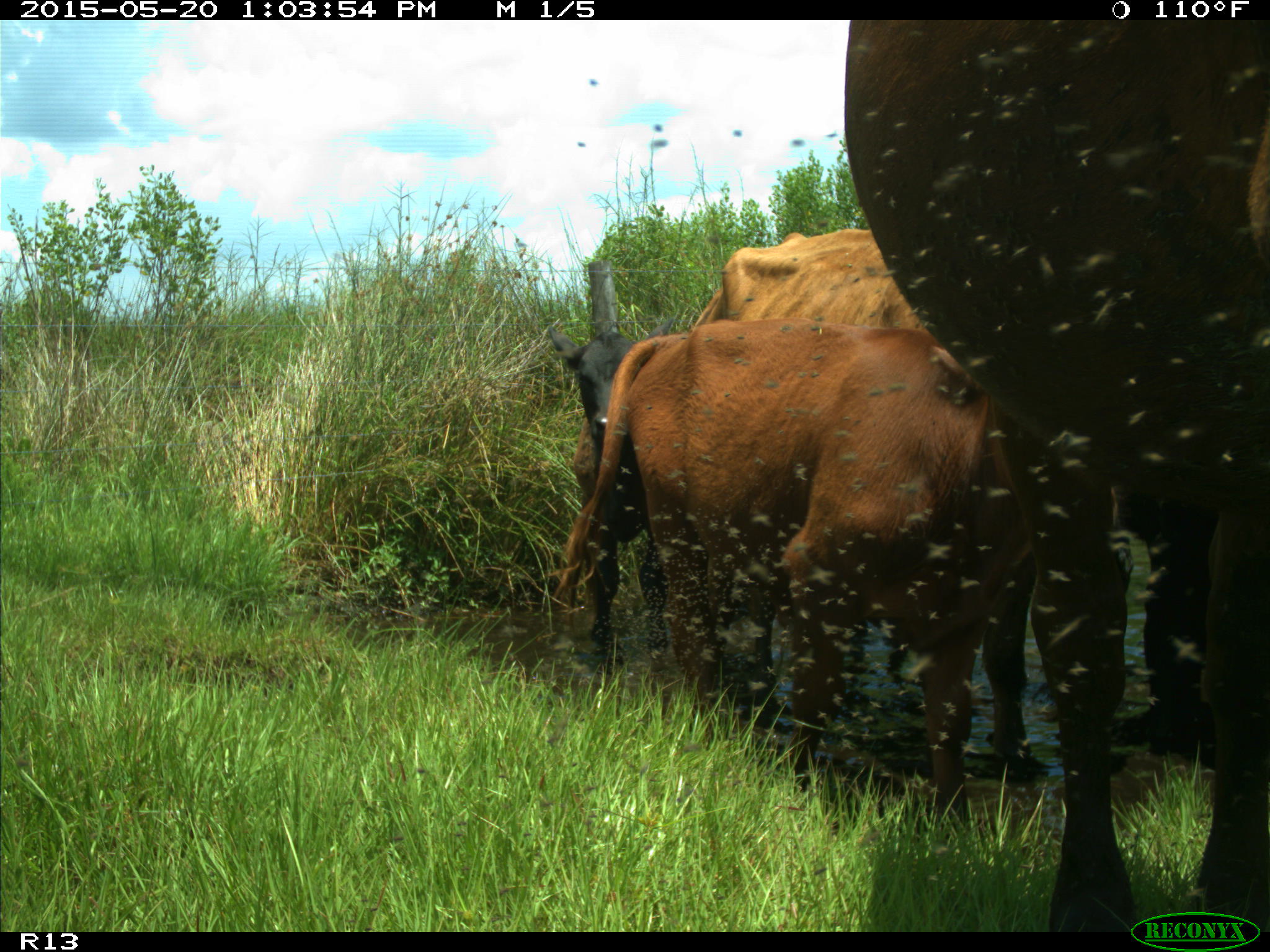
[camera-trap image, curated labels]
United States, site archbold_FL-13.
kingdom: Animalia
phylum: Chordata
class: Mammalia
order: Artiodactyla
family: Bovidae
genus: Bos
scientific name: Bos taurus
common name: domestic cow